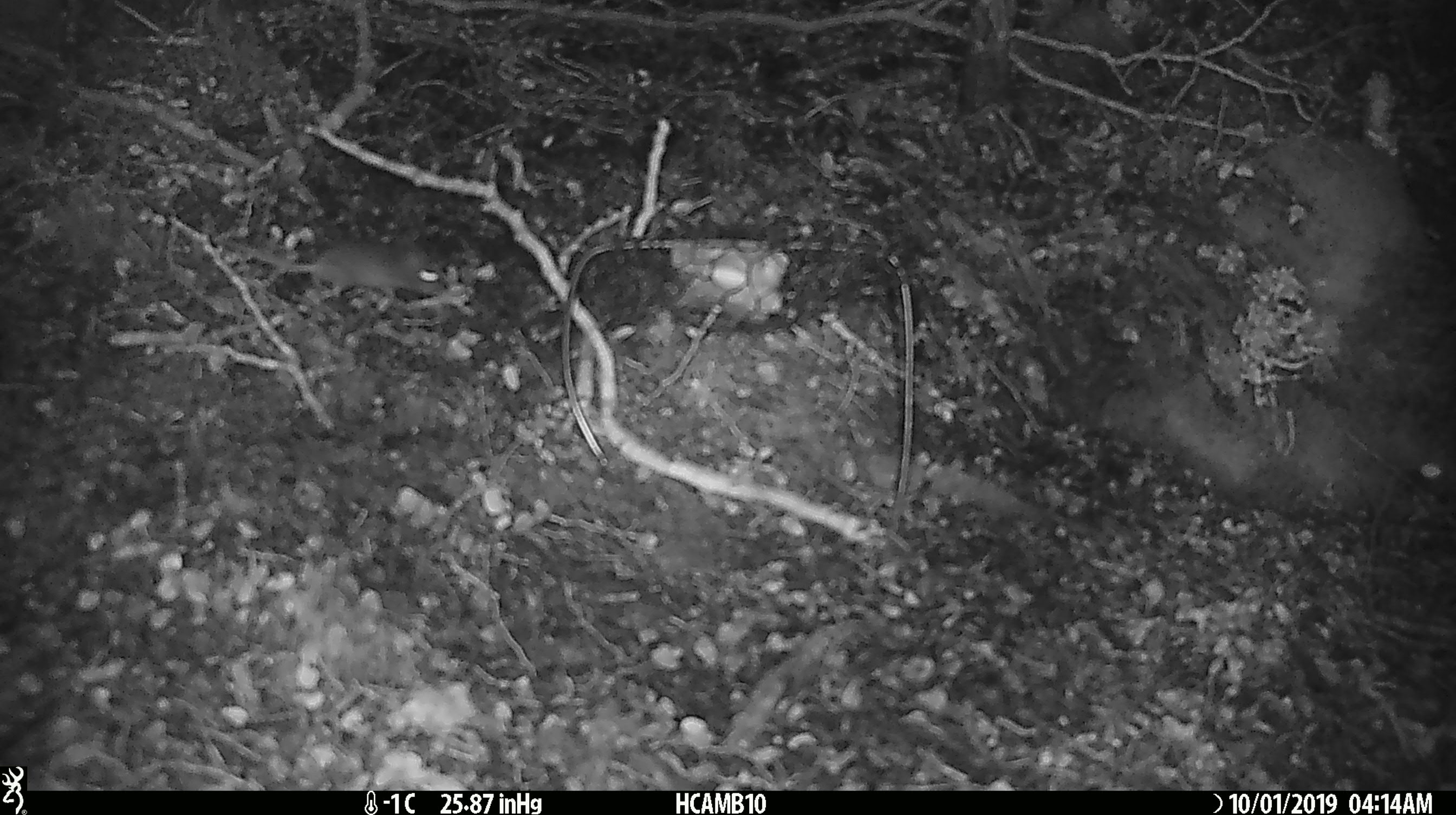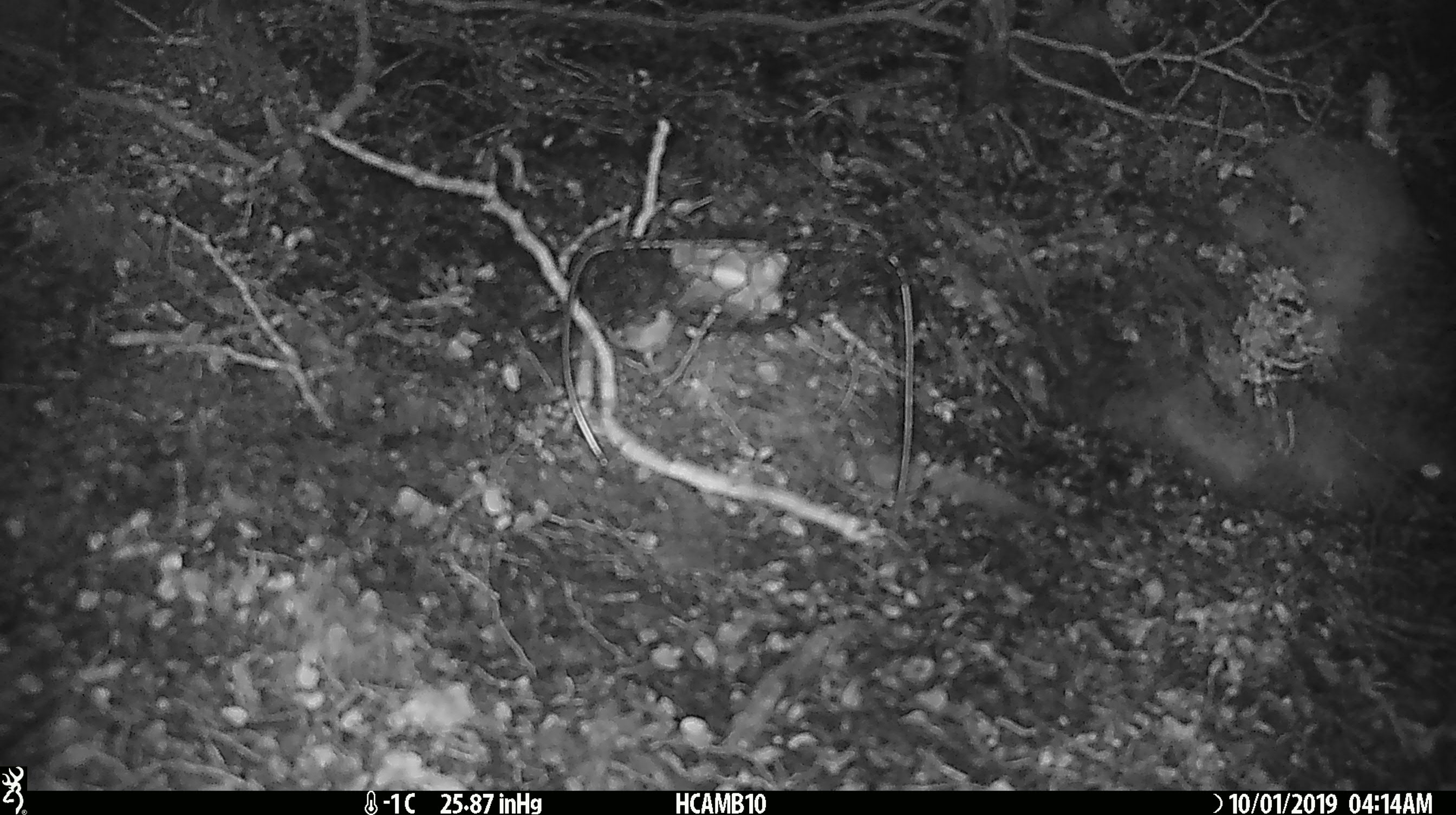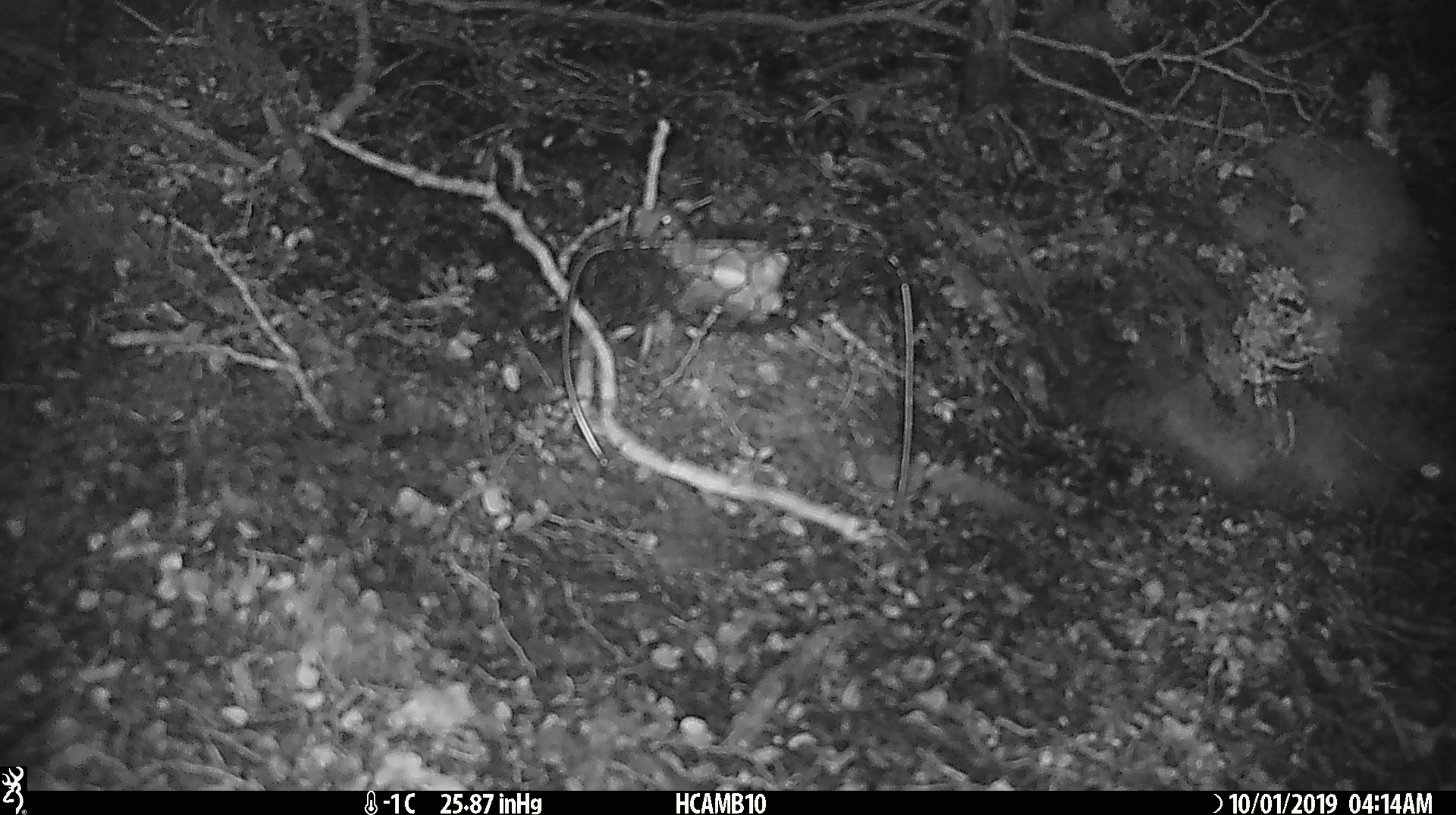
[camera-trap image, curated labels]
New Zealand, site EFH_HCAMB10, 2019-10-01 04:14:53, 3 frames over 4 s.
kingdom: Animalia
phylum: Chordata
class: Mammalia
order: Rodentia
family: Muridae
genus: Mus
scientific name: Mus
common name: mouse